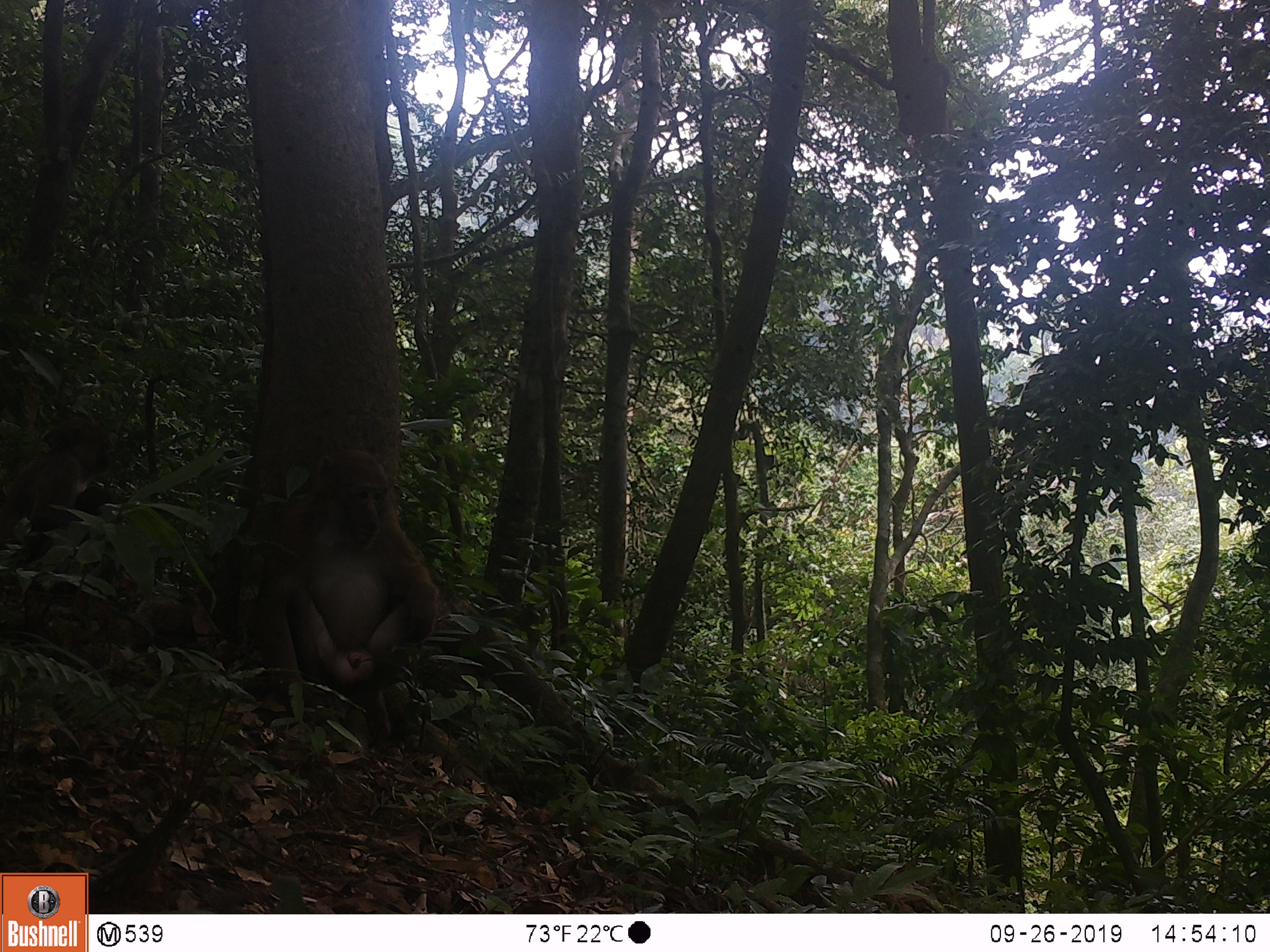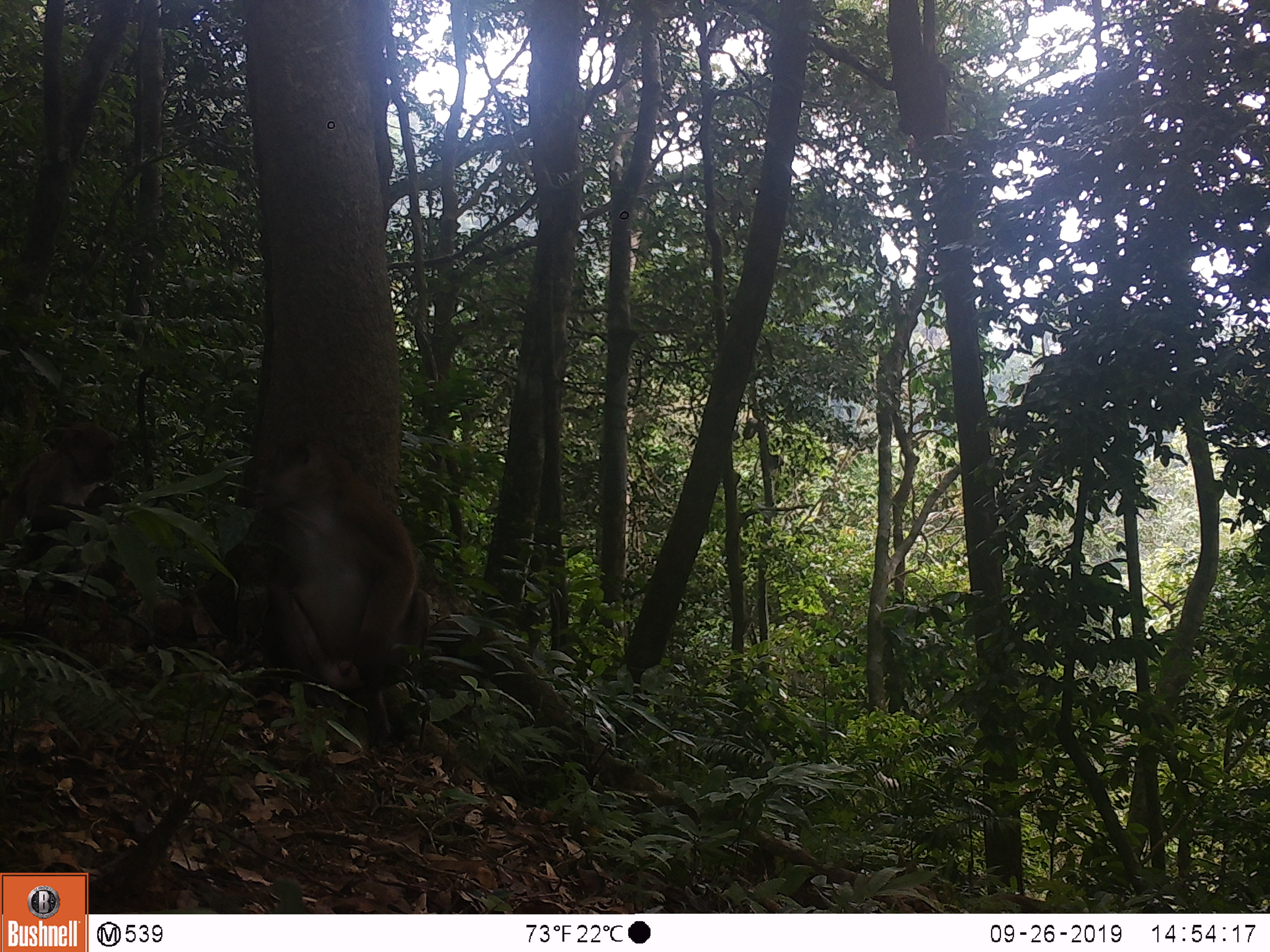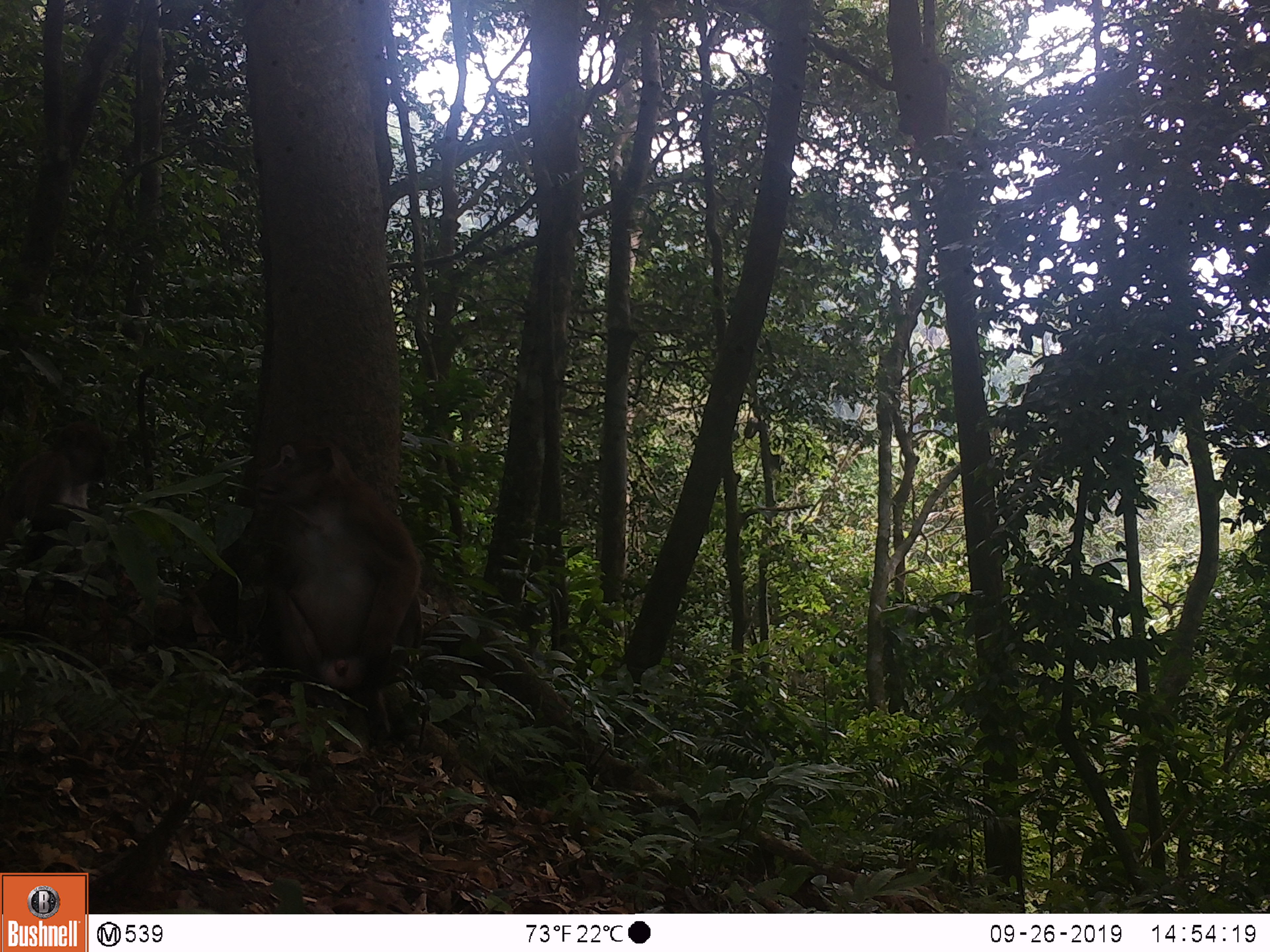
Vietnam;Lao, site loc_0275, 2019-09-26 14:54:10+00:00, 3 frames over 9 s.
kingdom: Animalia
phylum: Chordata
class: Mammalia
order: Primates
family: Cercopithecidae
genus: Macaca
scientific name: Macaca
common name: macaques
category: assam or rhesus macaque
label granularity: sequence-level